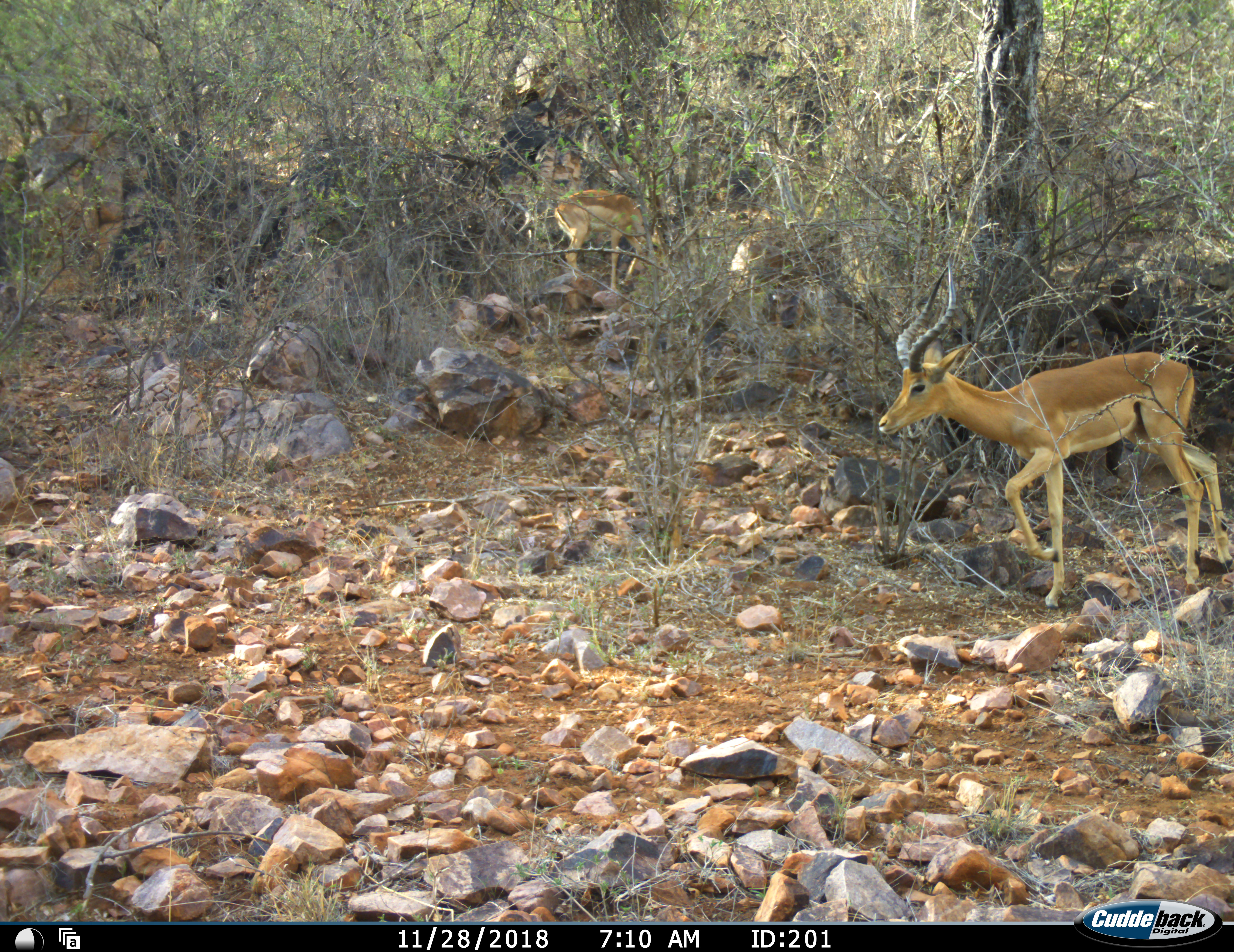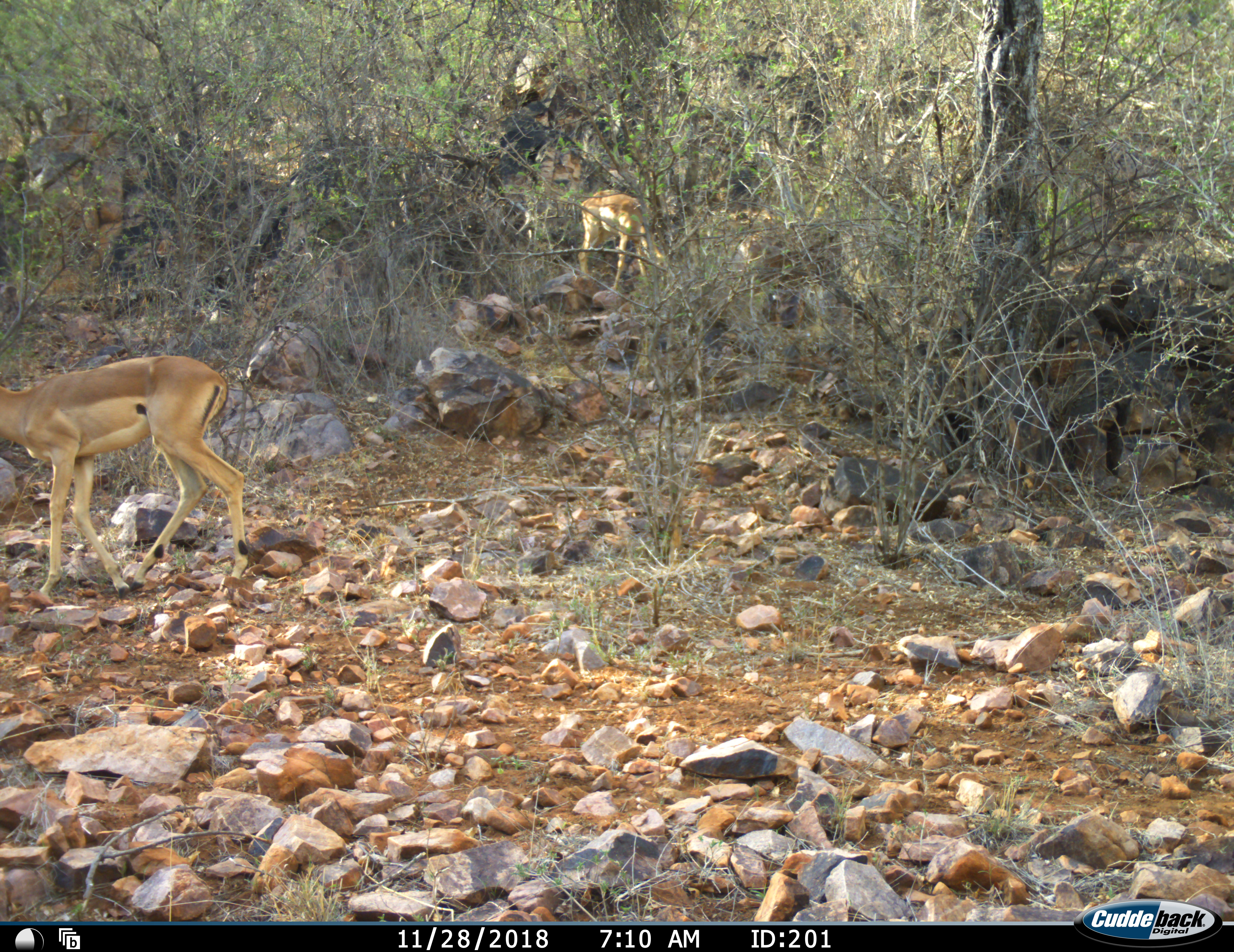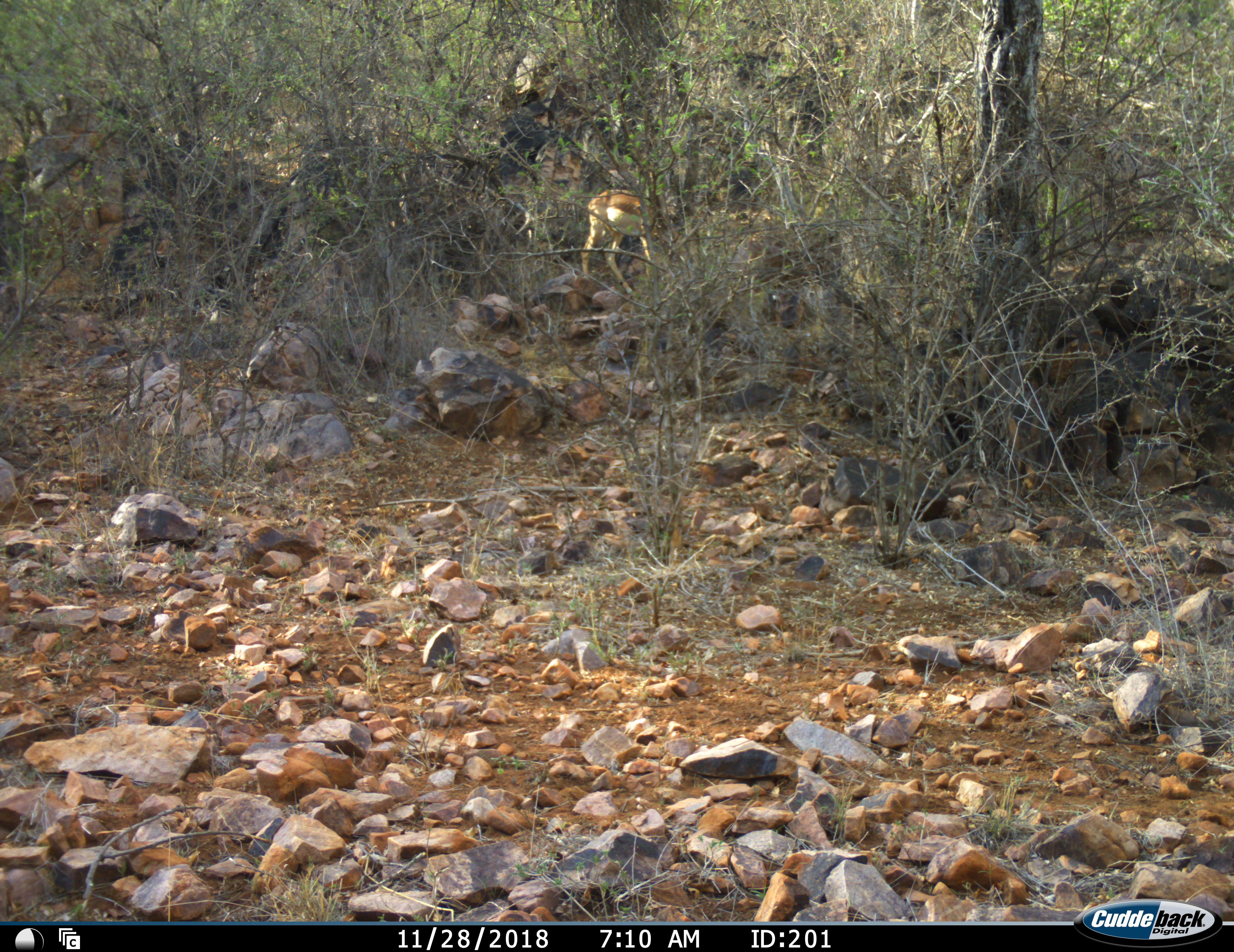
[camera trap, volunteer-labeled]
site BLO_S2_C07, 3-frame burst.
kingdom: Animalia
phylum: Chordata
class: Mammalia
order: Artiodactyla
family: Bovidae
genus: Aepyceros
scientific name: Aepyceros melampus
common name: impala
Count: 2.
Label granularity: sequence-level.